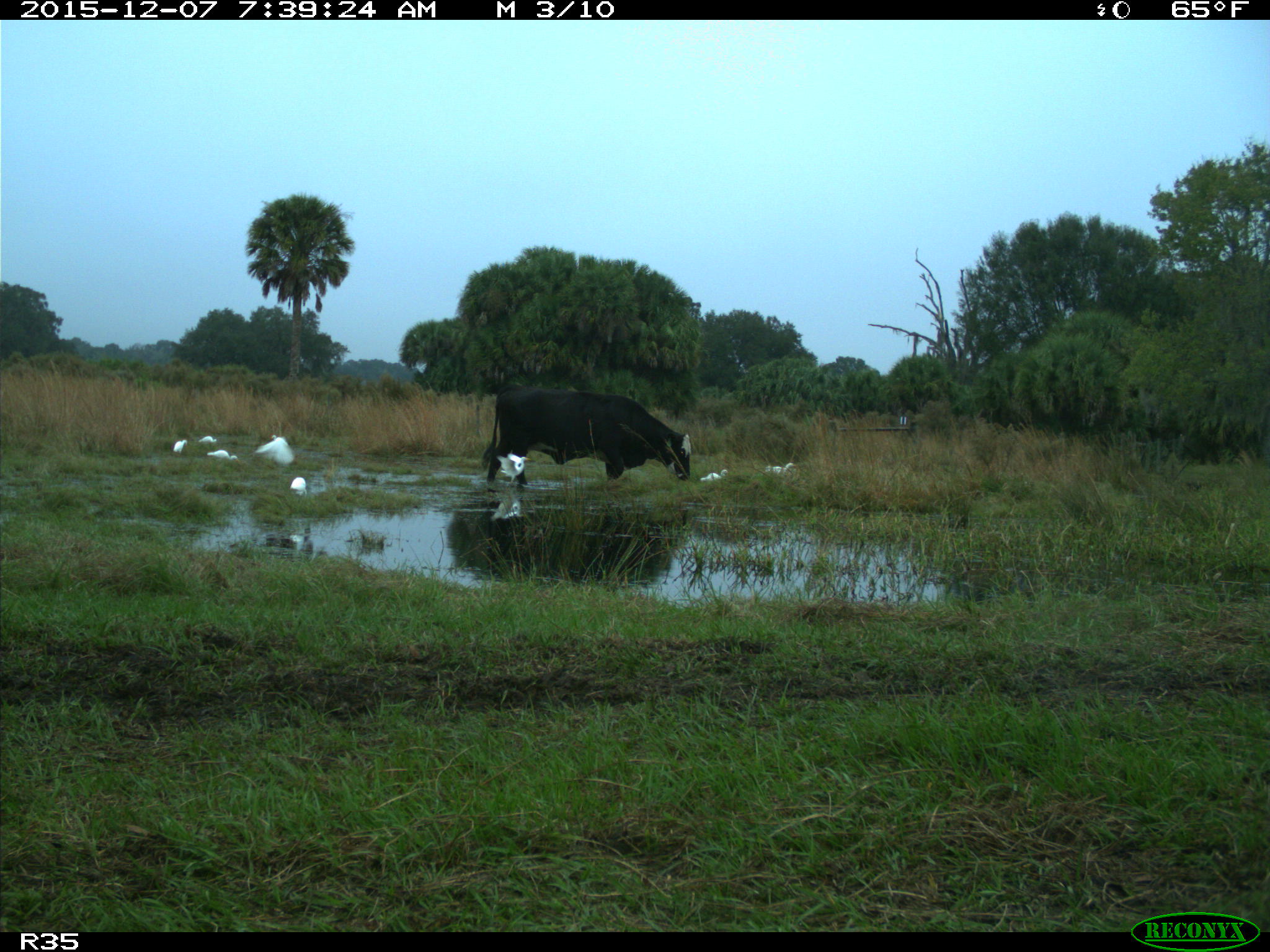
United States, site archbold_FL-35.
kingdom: Animalia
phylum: Chordata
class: Mammalia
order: Artiodactyla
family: Bovidae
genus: Bos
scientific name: Bos taurus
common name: domestic cow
Bos taurus (domestic cow).